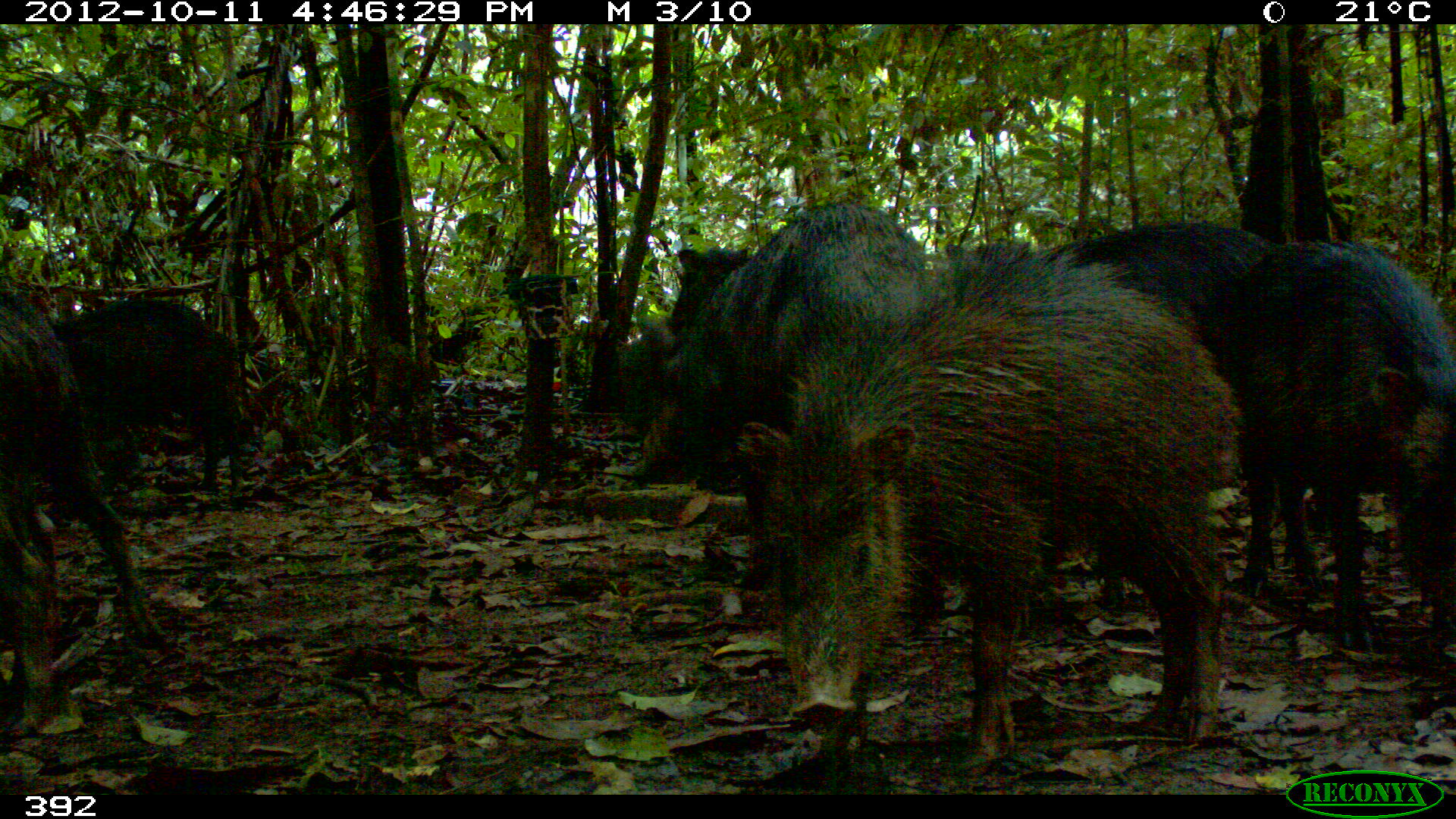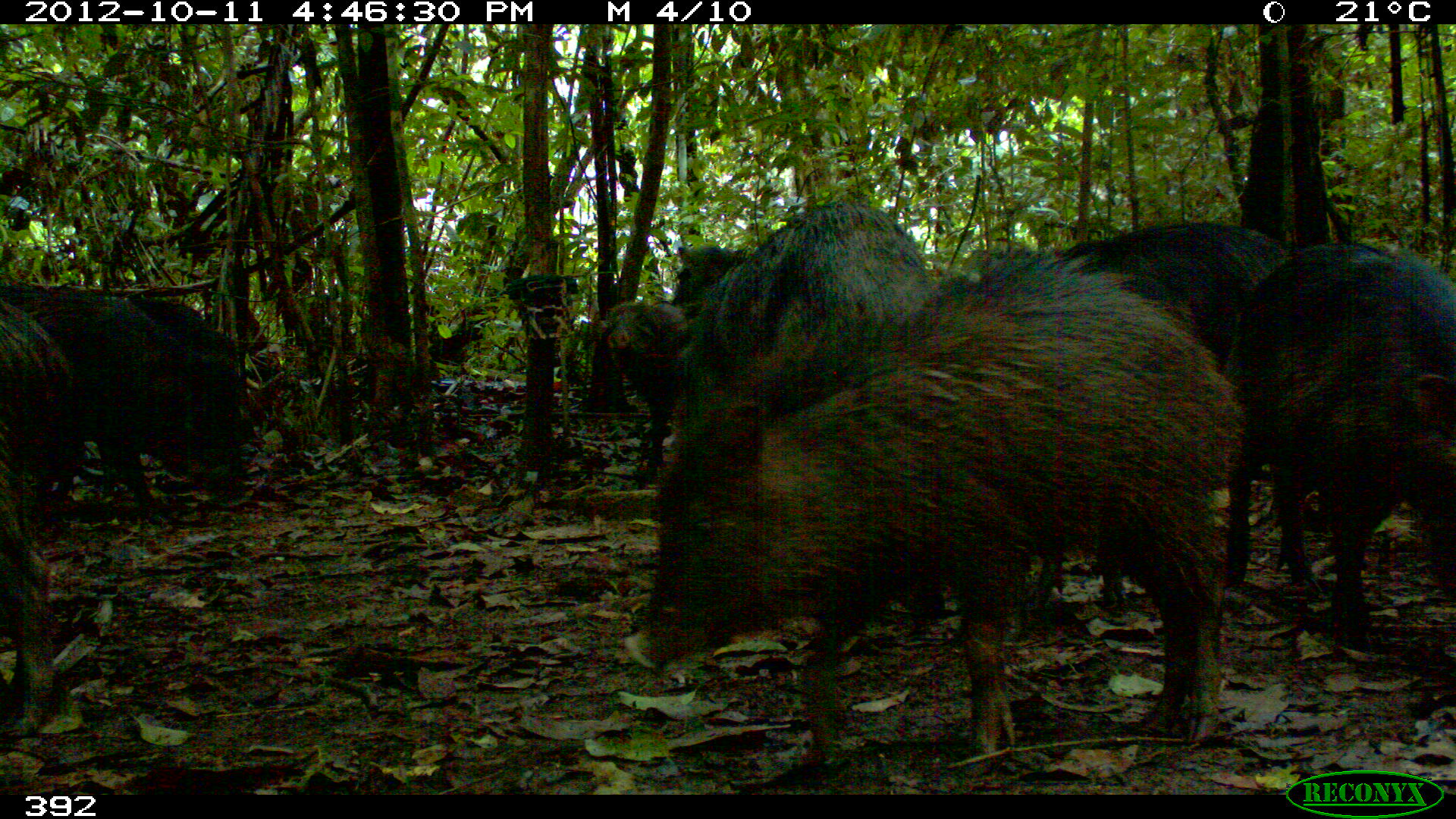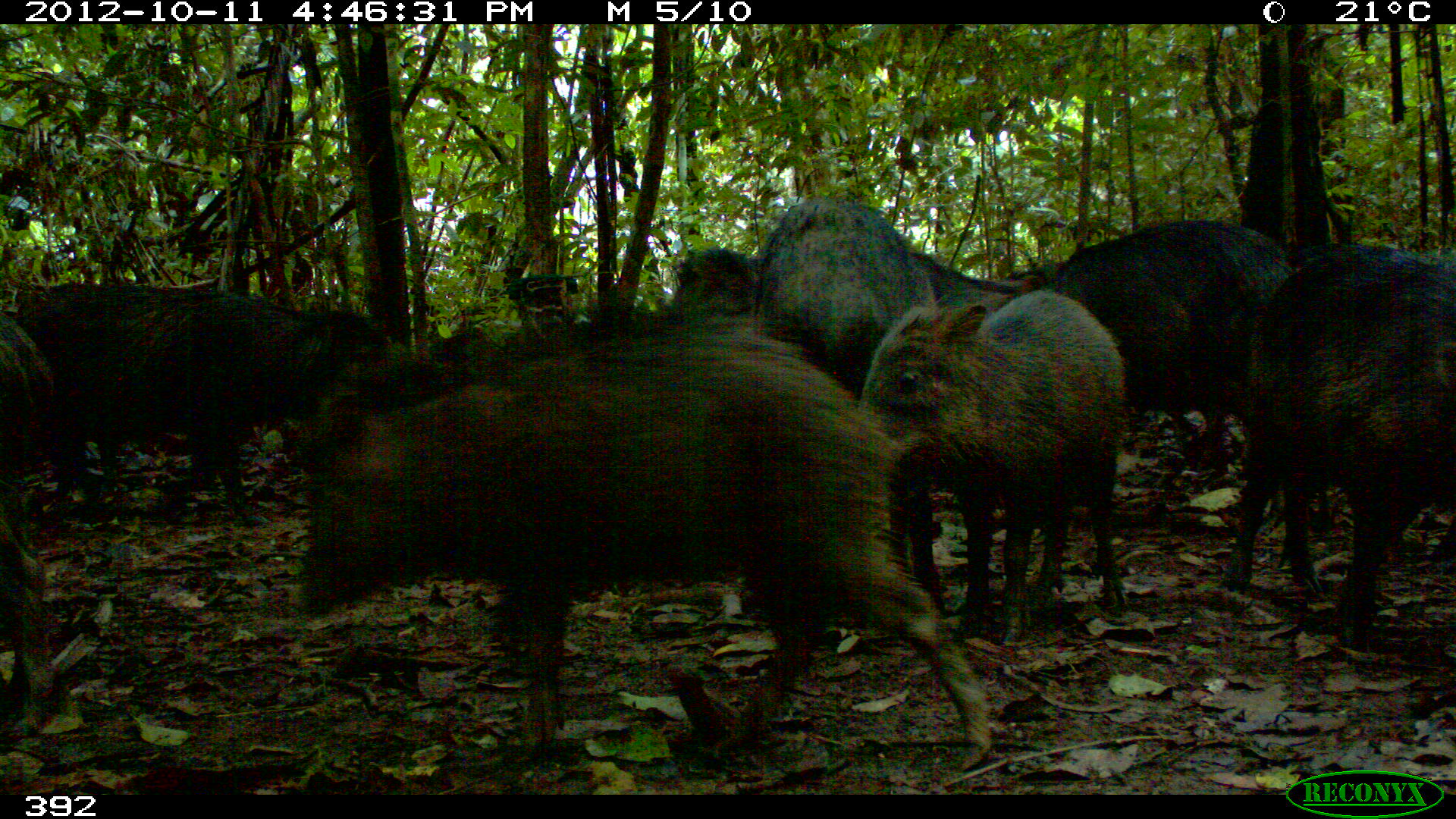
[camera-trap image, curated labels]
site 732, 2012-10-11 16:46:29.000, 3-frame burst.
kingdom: Animalia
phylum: Chordata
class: Mammalia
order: Artiodactyla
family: Tayassuidae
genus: Tayassu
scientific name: Tayassu pecari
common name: white-lipped peccary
Tayassu pecari (white-lipped peccary).